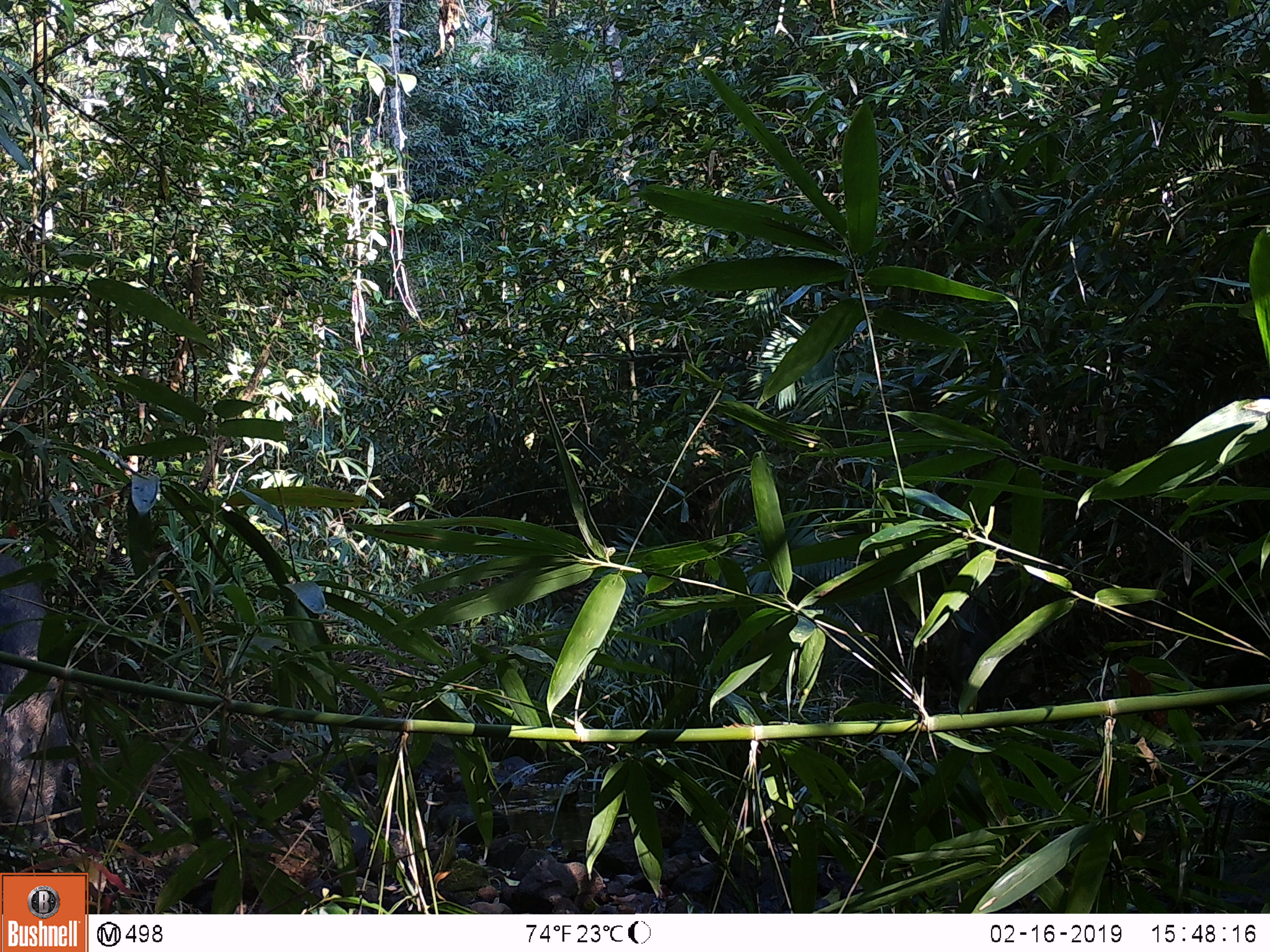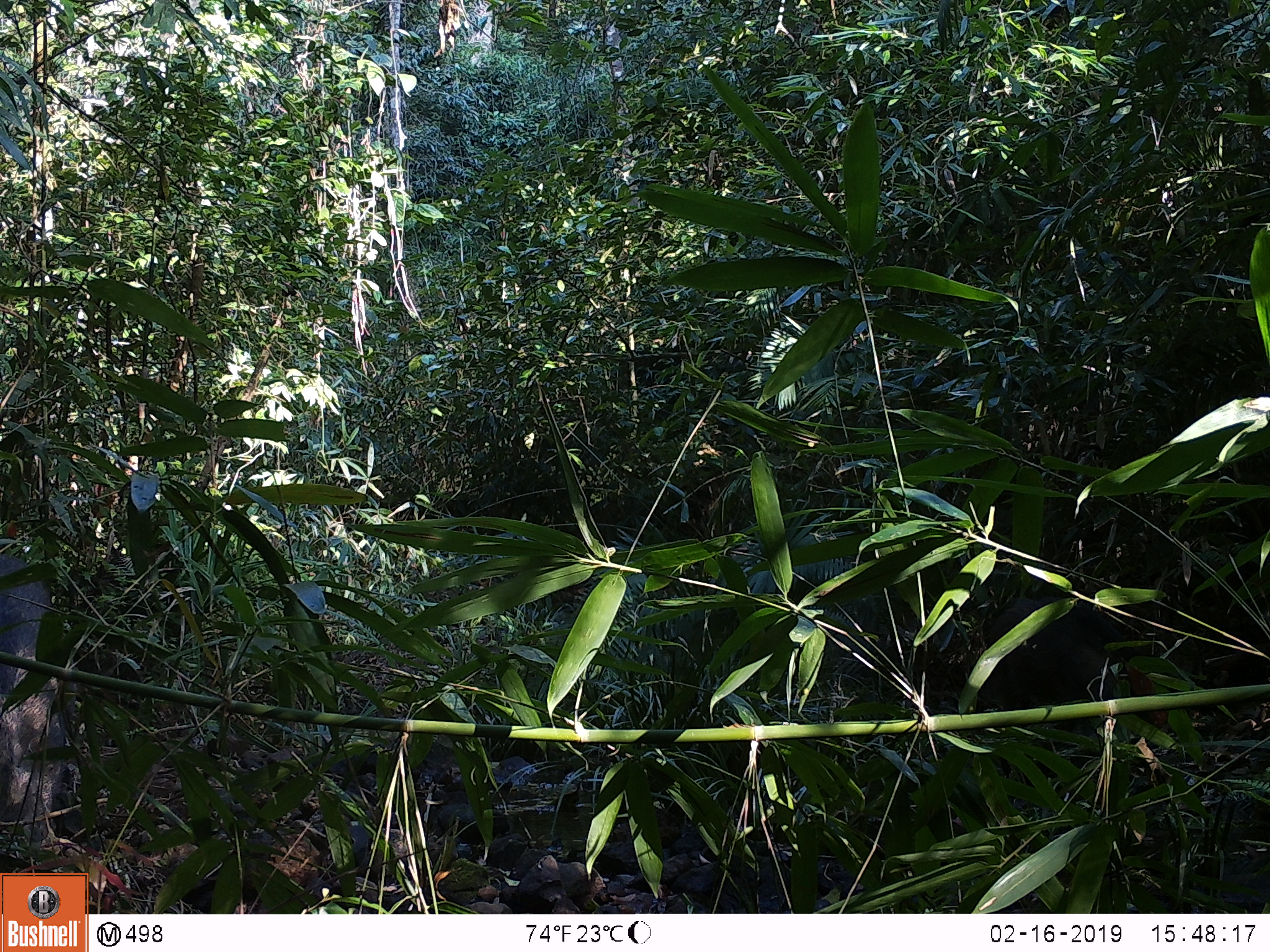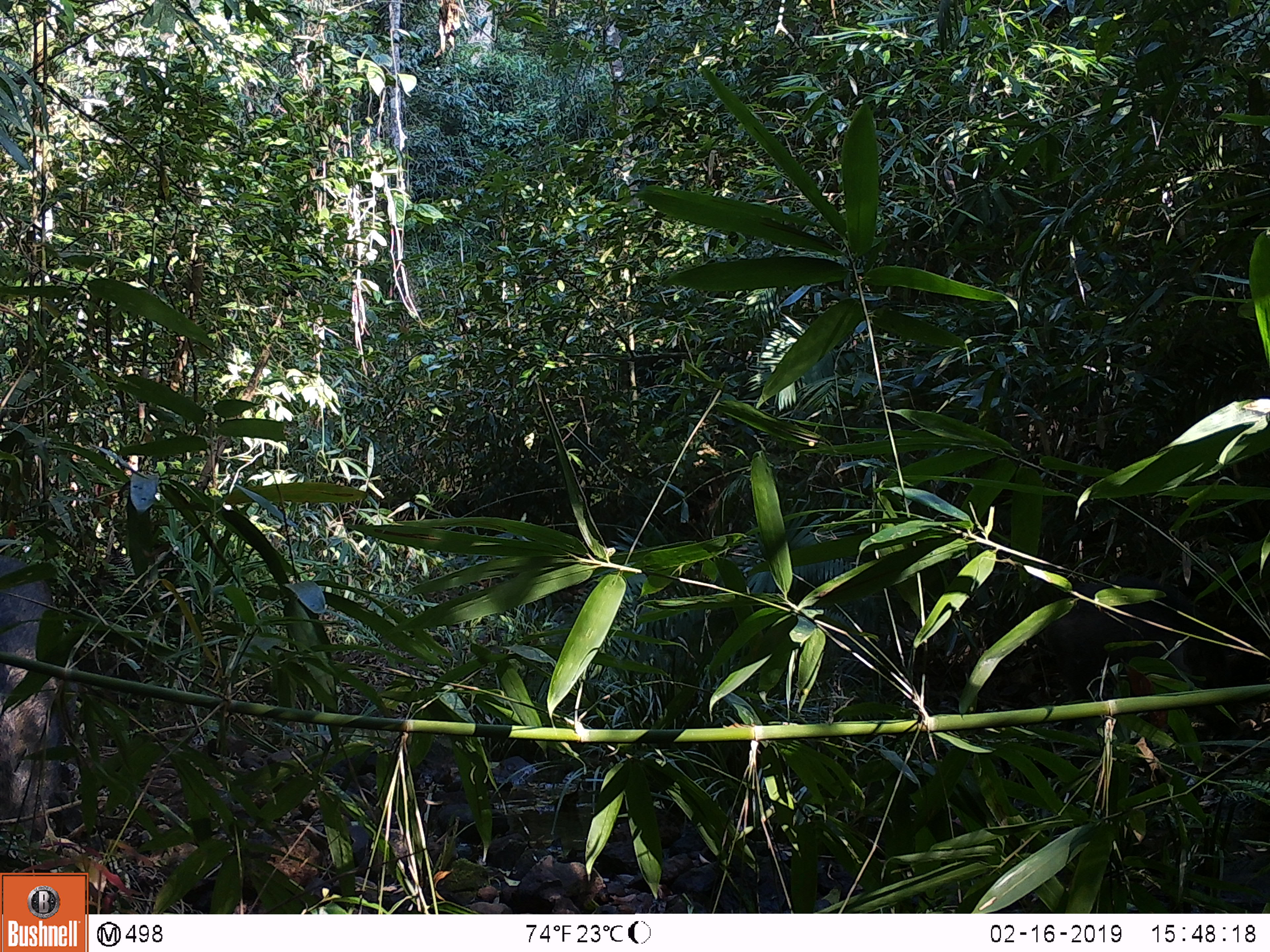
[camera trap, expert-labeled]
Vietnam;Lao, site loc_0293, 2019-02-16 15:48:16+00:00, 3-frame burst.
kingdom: Animalia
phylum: Chordata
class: Mammalia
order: Artiodactyla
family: Suidae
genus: Sus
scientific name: Sus scrofa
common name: eurasian wild pig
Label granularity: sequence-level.